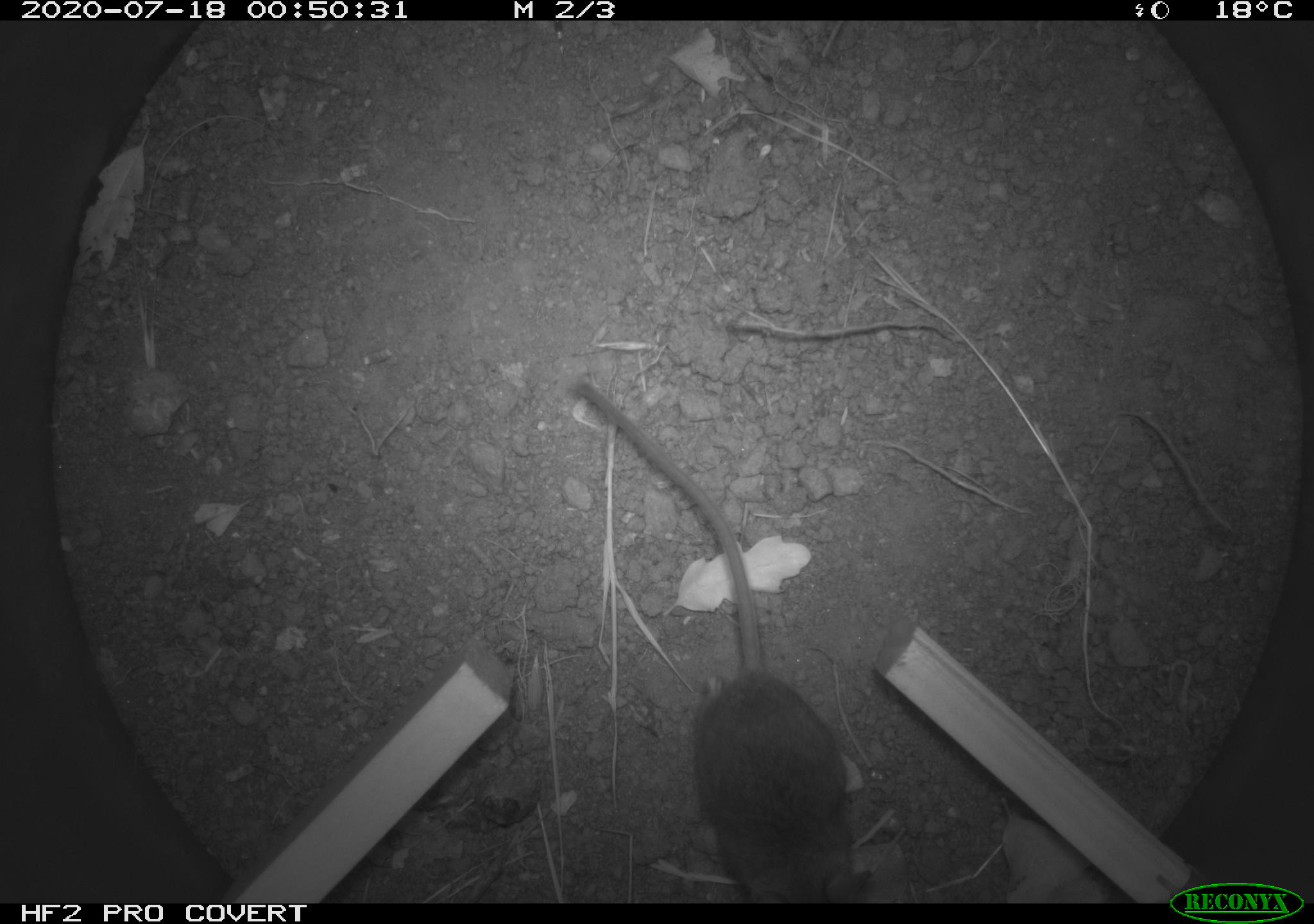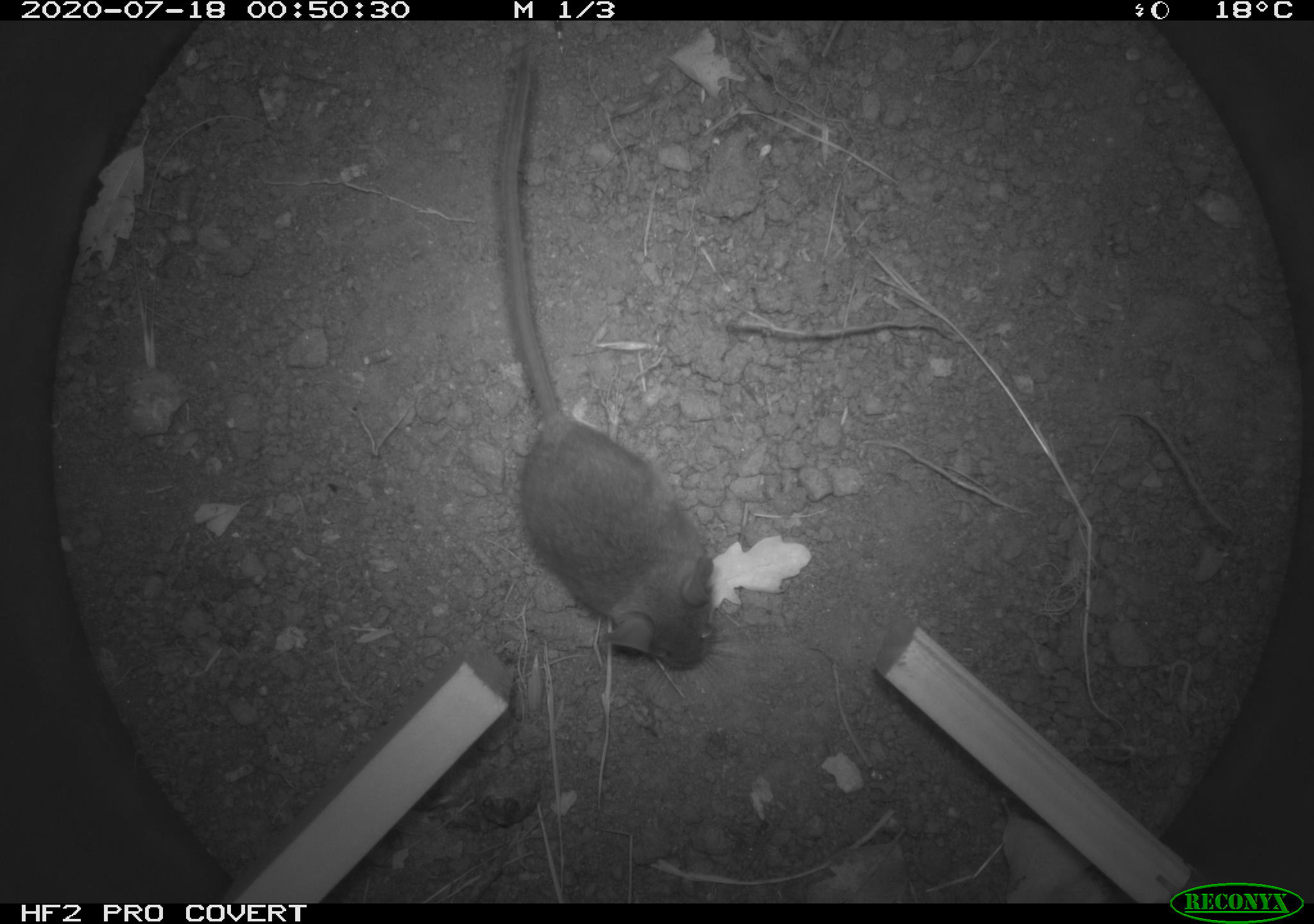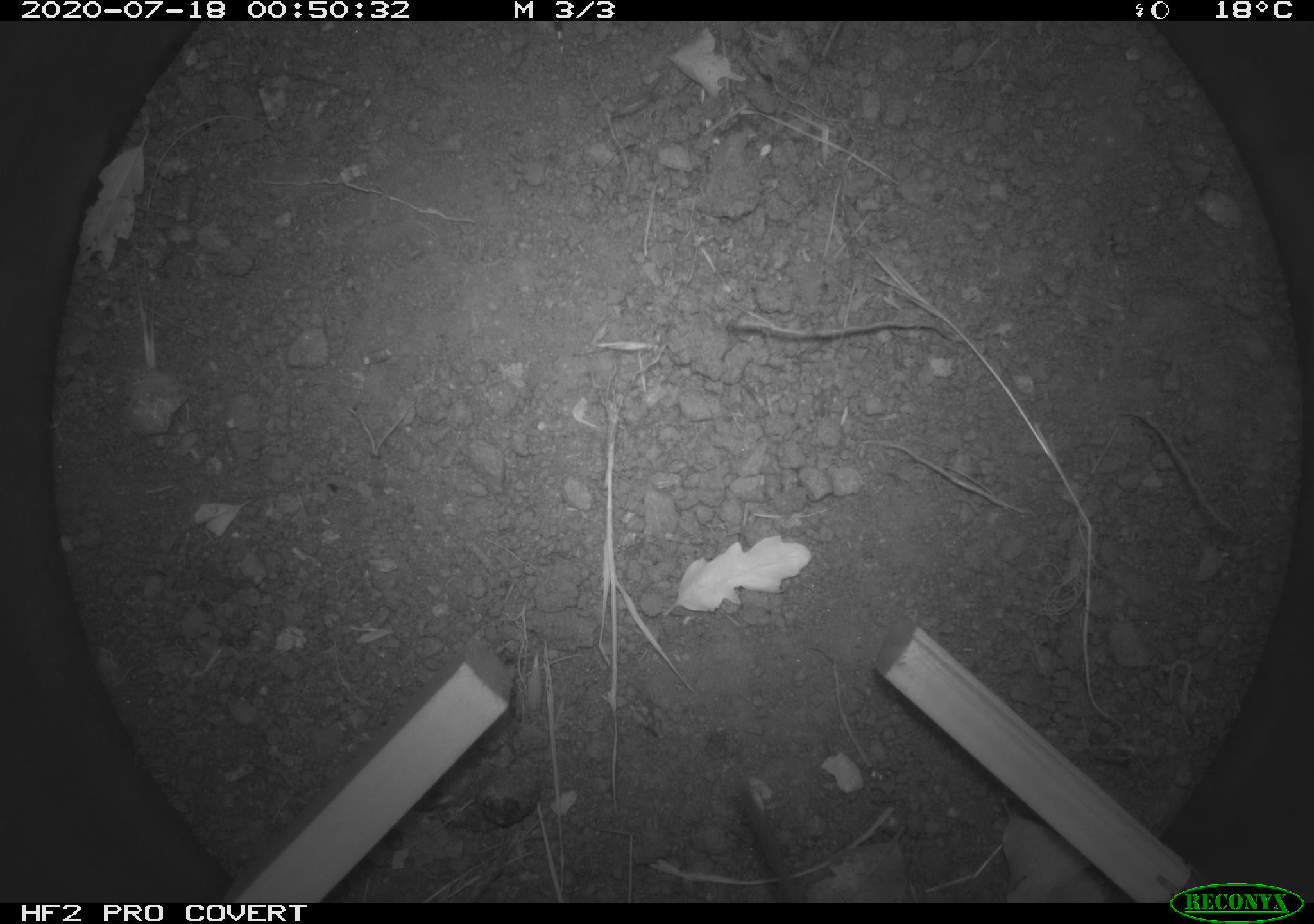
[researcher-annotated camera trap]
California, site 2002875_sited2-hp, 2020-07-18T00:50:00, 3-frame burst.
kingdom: Animalia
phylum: Chordata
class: Mammalia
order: Rodentia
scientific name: Rodentia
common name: rodent